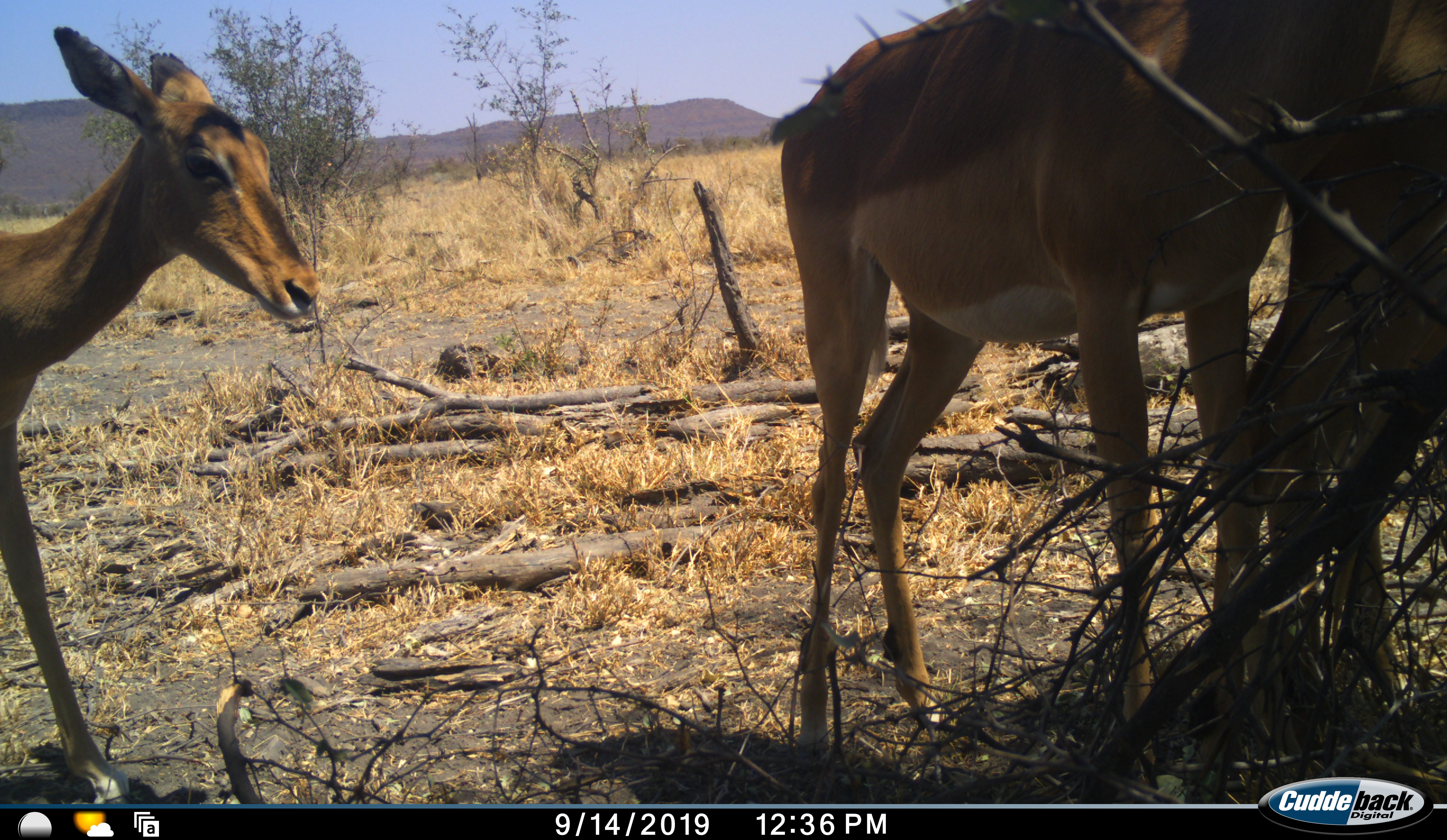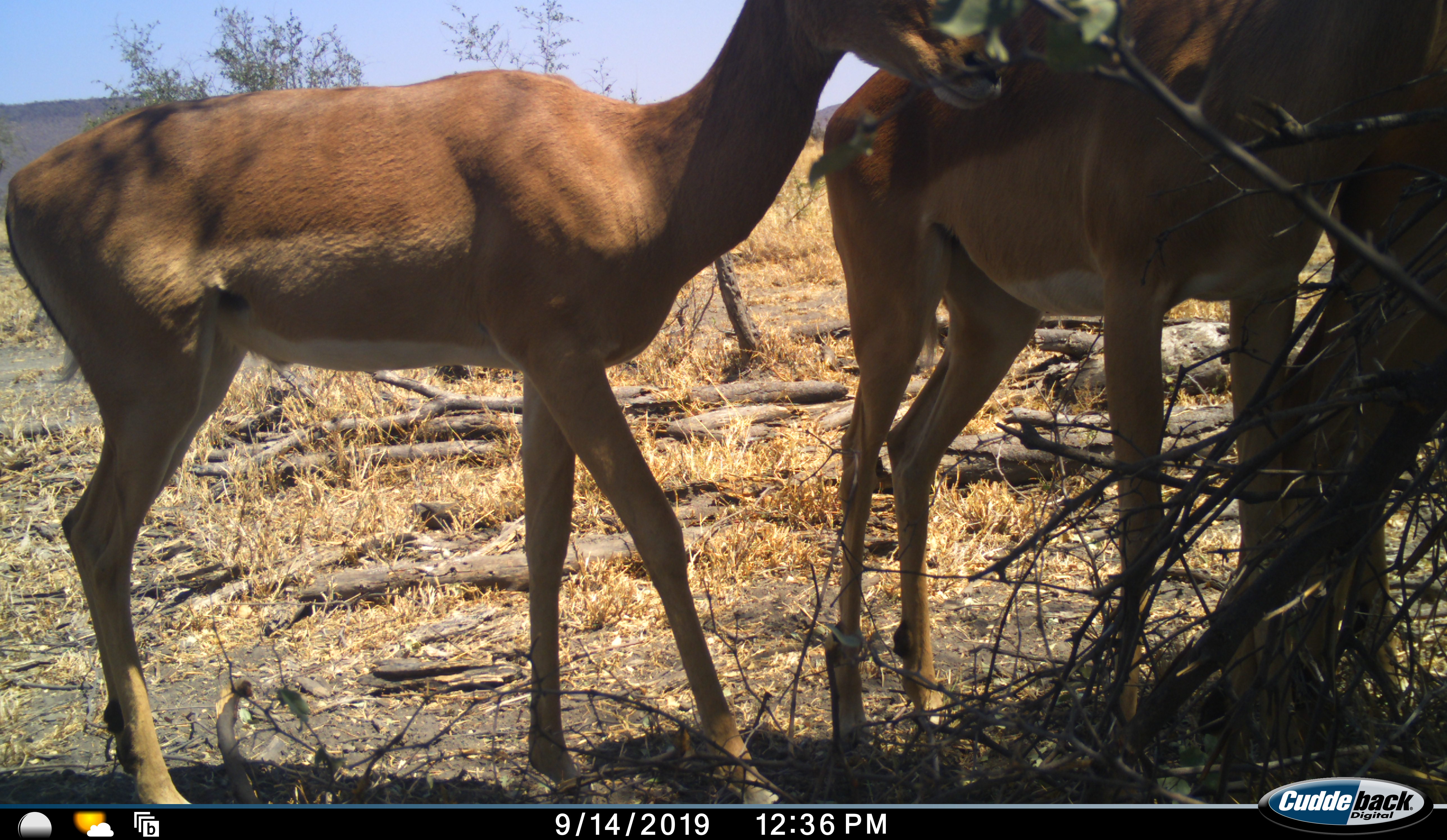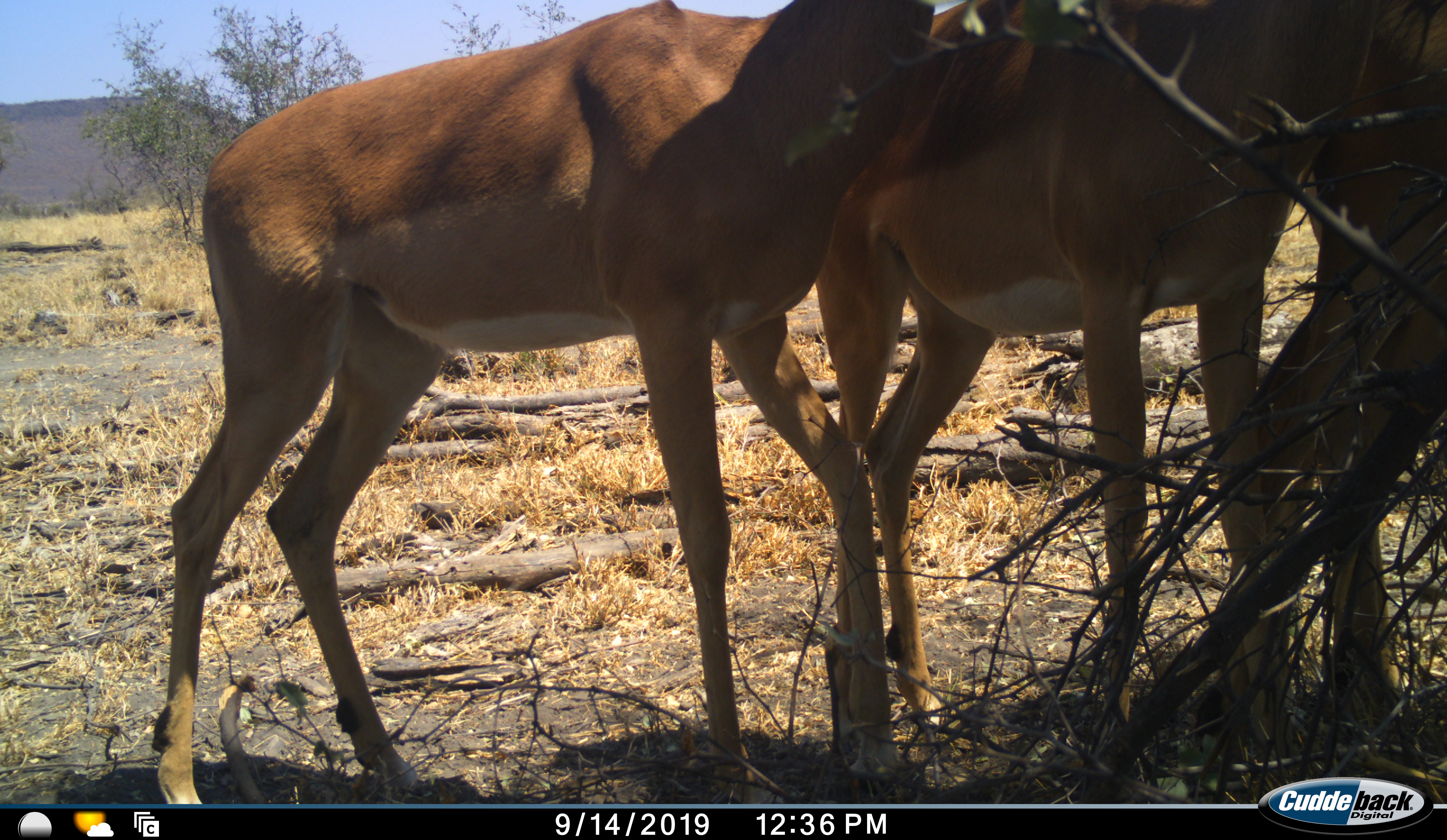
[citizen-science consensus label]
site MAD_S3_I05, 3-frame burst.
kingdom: Animalia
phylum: Chordata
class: Mammalia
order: Artiodactyla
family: Bovidae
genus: Aepyceros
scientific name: Aepyceros melampus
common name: impala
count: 3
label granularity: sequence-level